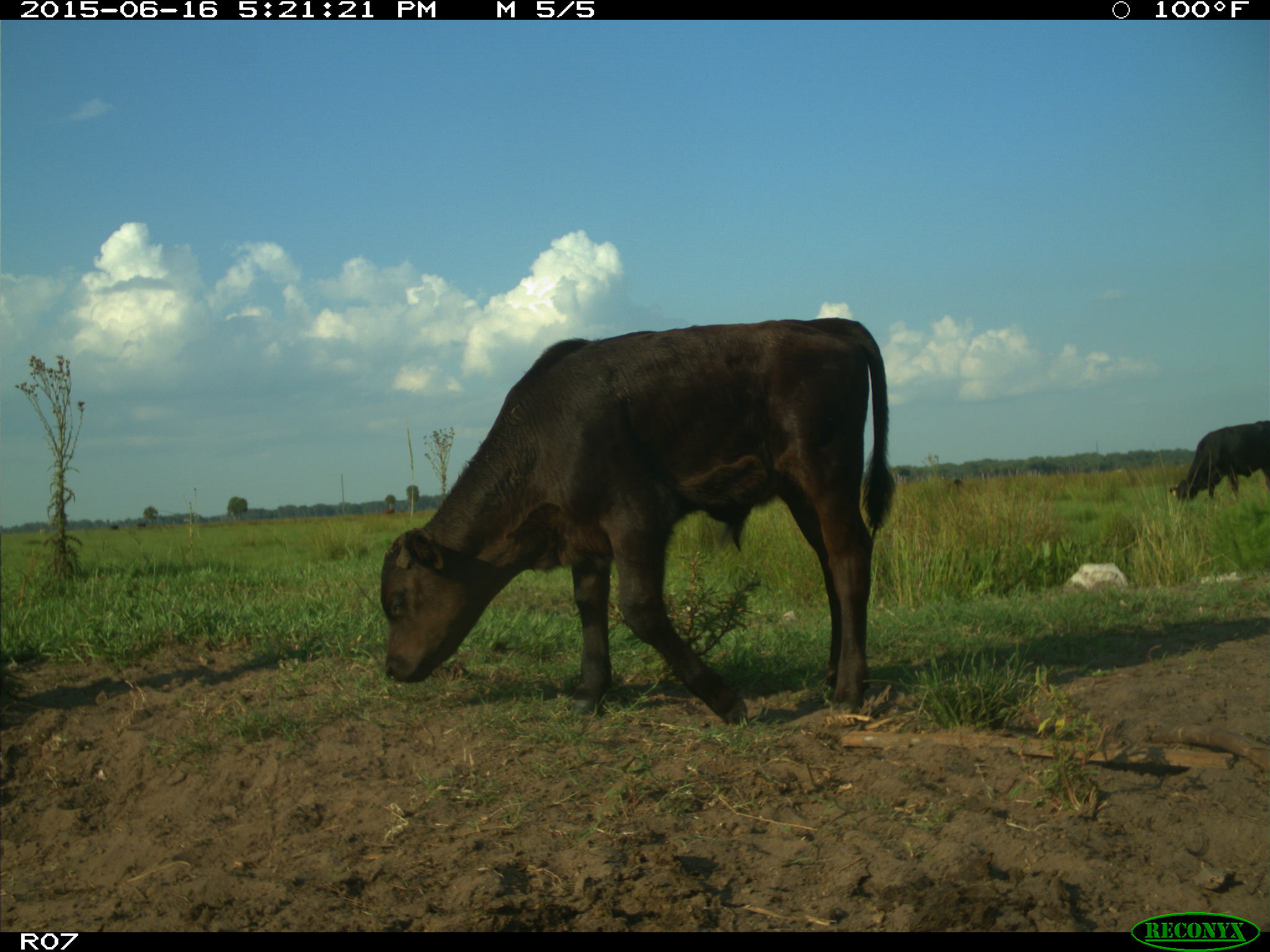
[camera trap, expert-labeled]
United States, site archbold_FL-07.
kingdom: Animalia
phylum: Chordata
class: Mammalia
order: Artiodactyla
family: Bovidae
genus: Bos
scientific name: Bos taurus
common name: domestic cow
Bos taurus (domestic cow).